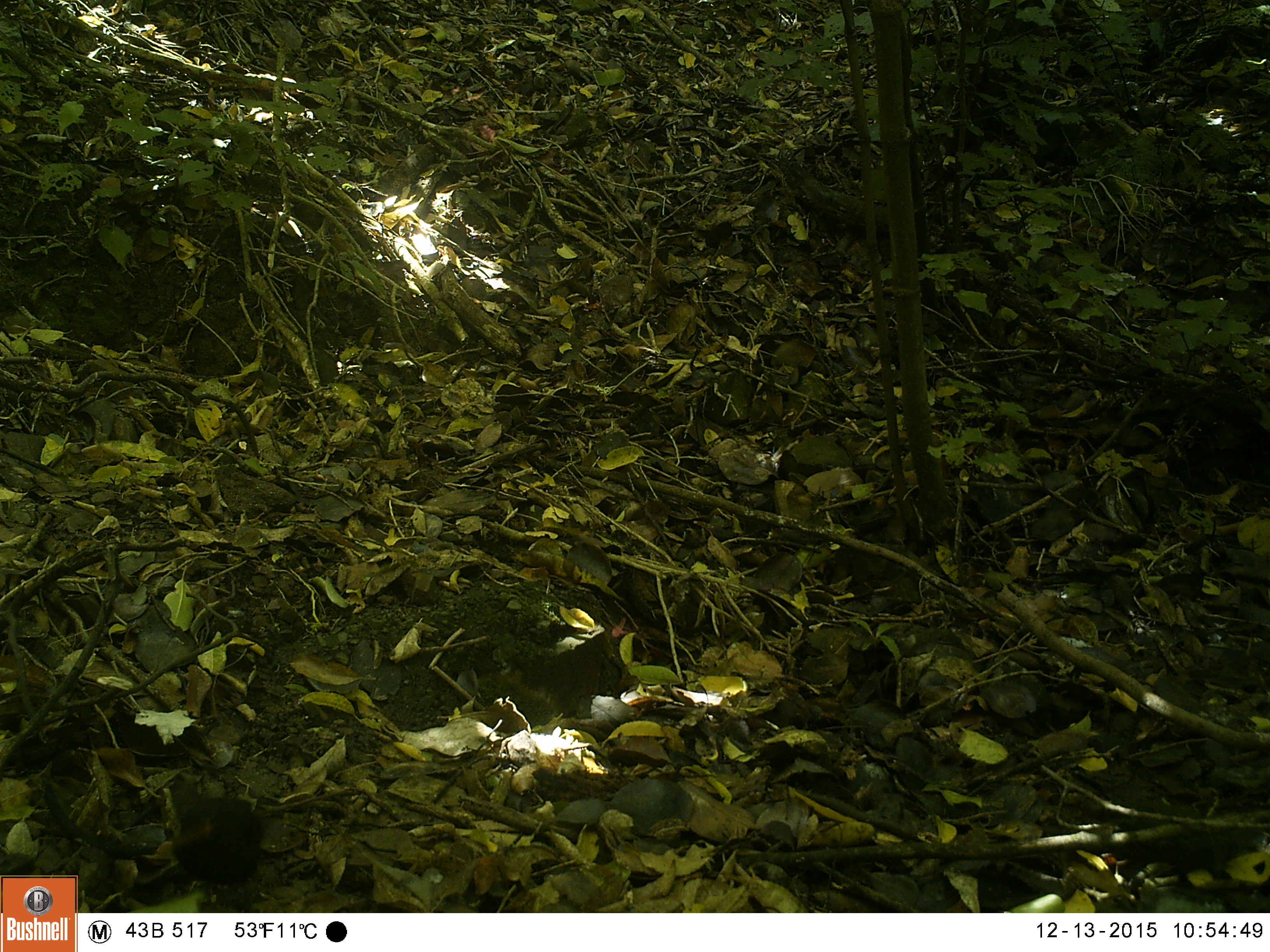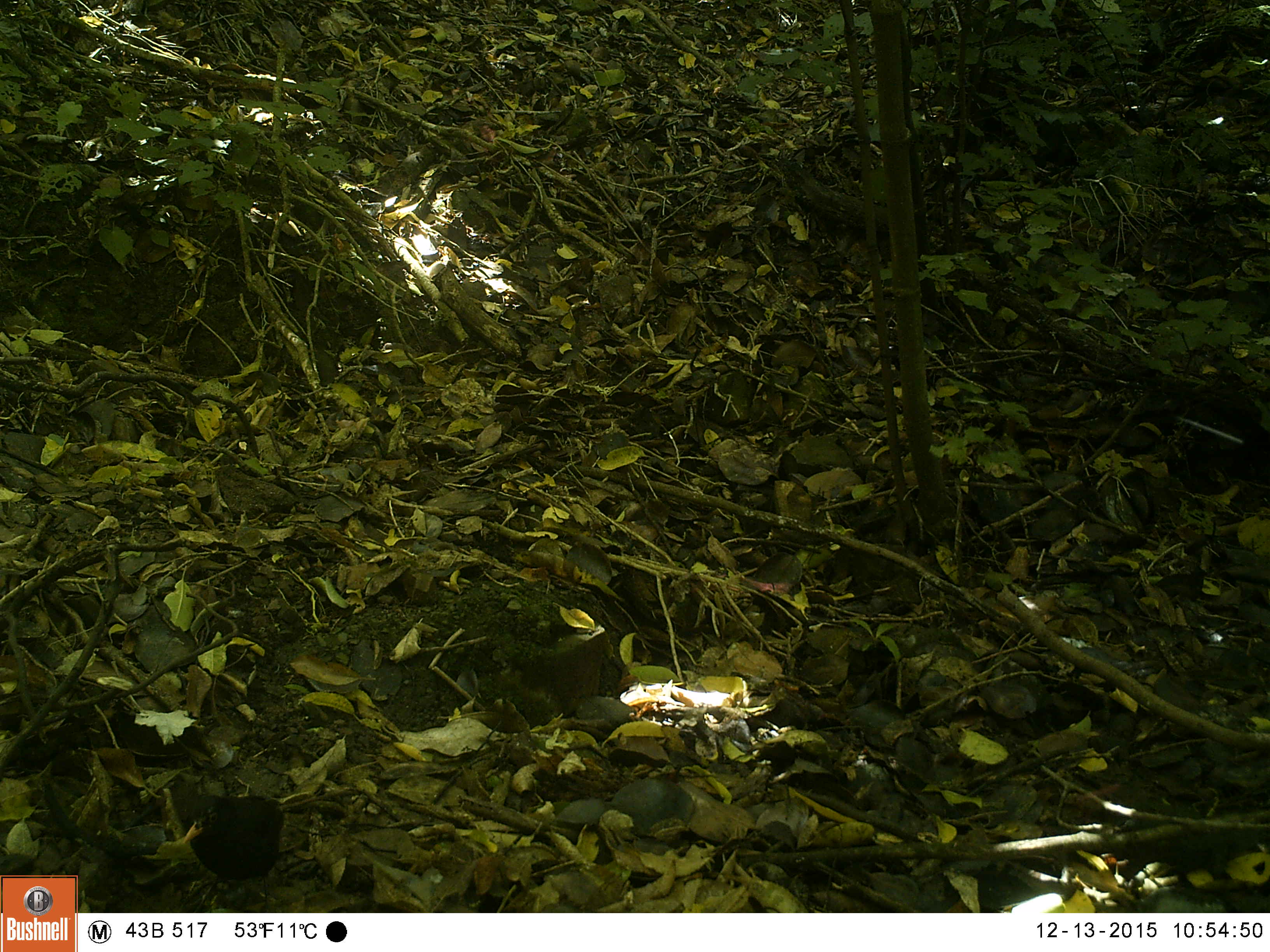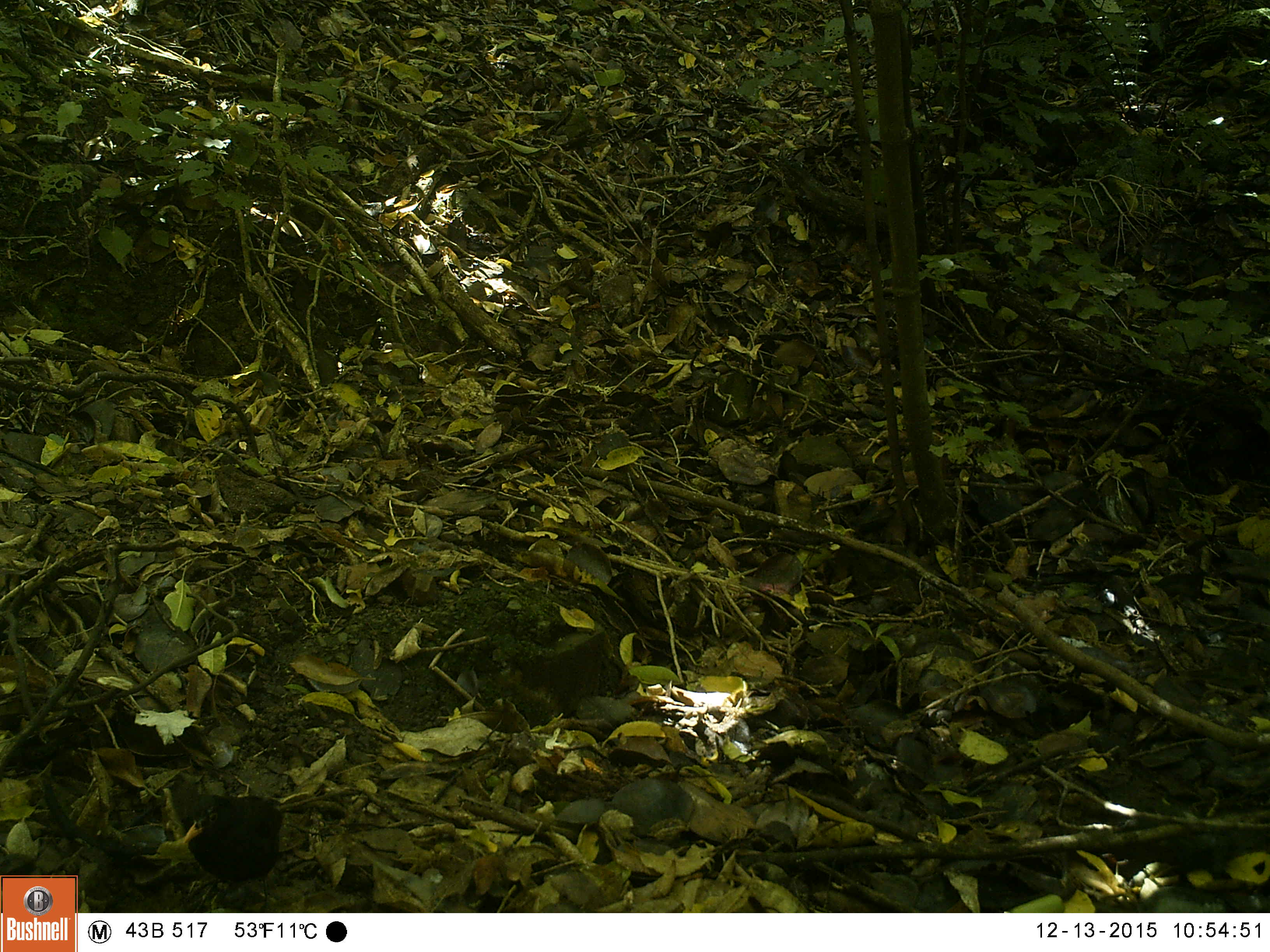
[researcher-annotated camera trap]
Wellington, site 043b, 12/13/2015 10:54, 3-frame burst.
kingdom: Animalia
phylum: Chordata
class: Aves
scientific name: Aves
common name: bird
Bird (Aves).